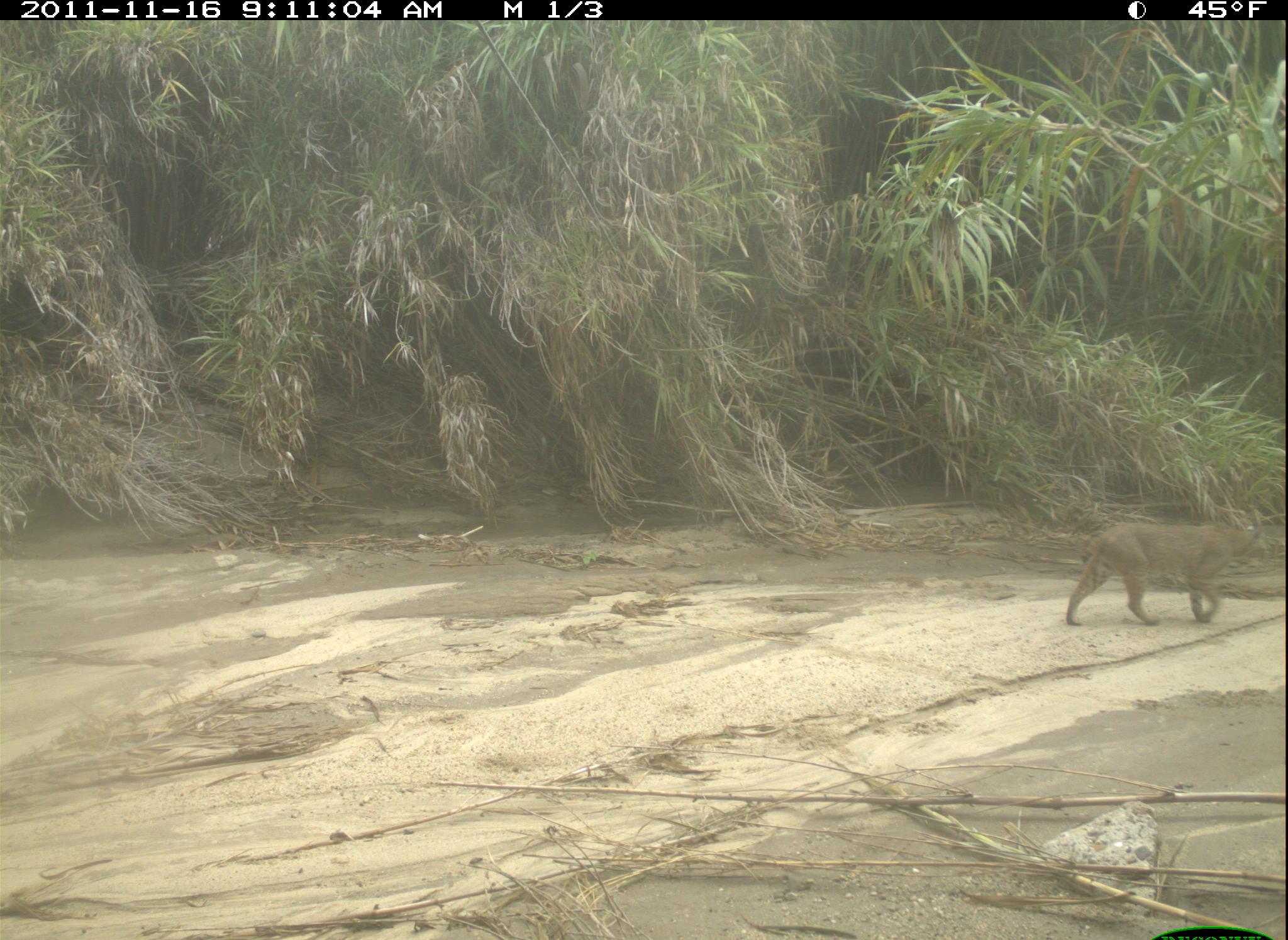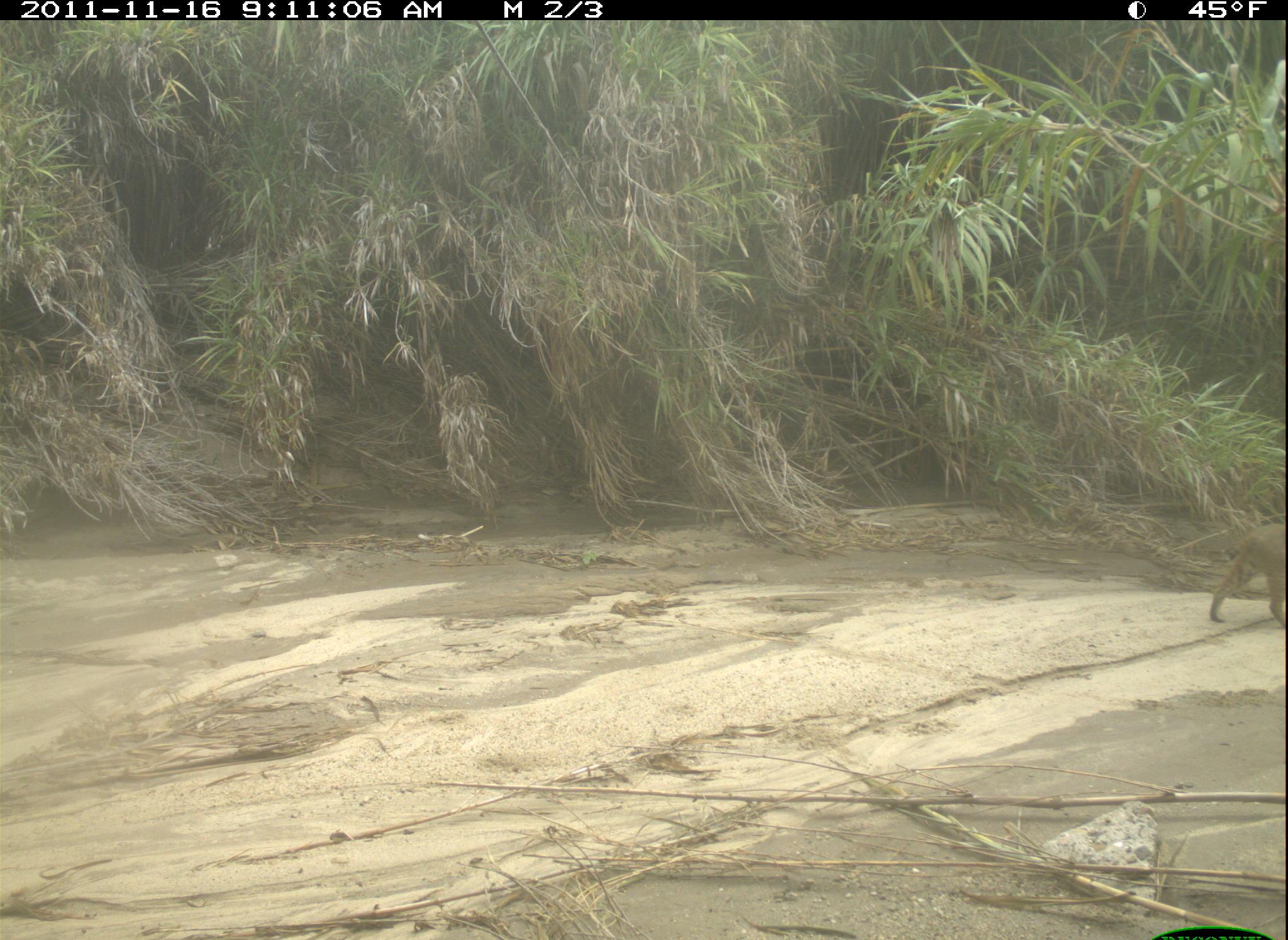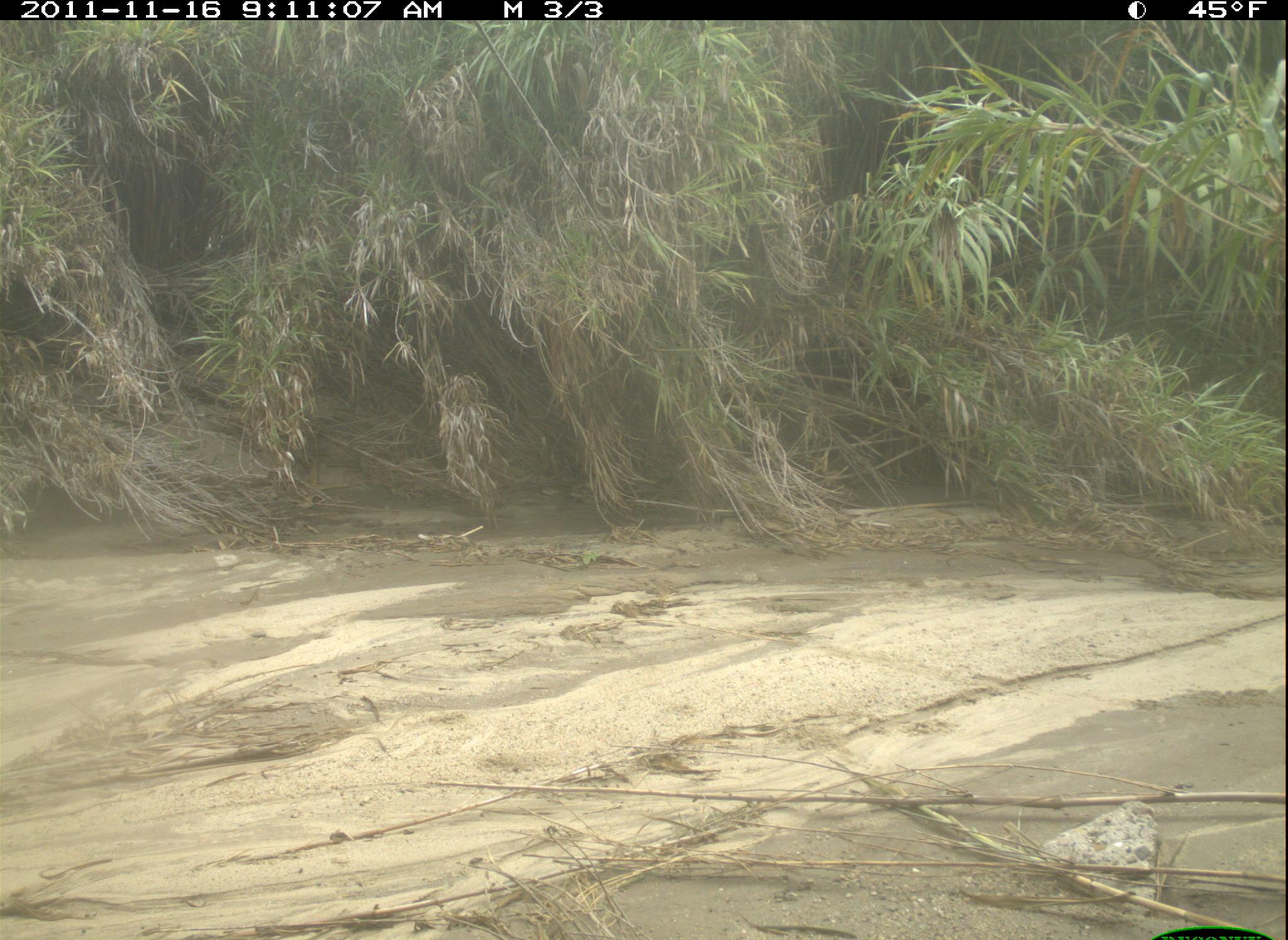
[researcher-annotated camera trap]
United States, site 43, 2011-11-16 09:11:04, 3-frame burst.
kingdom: Animalia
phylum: Chordata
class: Mammalia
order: Carnivora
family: Felidae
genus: Lynx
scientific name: Lynx rufus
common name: bobcat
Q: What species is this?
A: Bobcat (Lynx rufus).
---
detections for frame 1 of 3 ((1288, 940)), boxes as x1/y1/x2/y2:
bobcat: 1051/499/1280/639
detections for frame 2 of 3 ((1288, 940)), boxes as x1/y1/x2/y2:
bobcat: 1208/511/1286/644